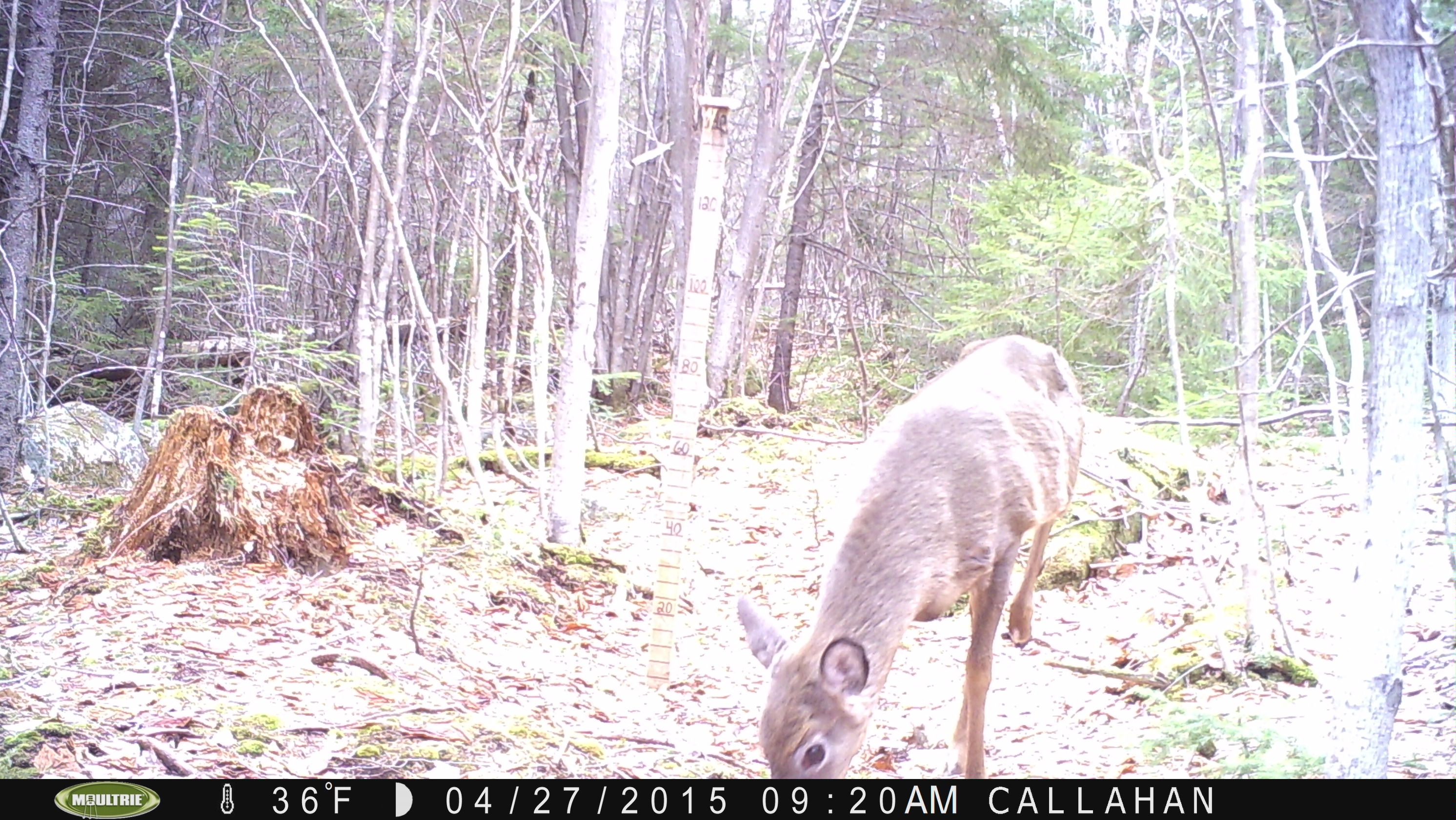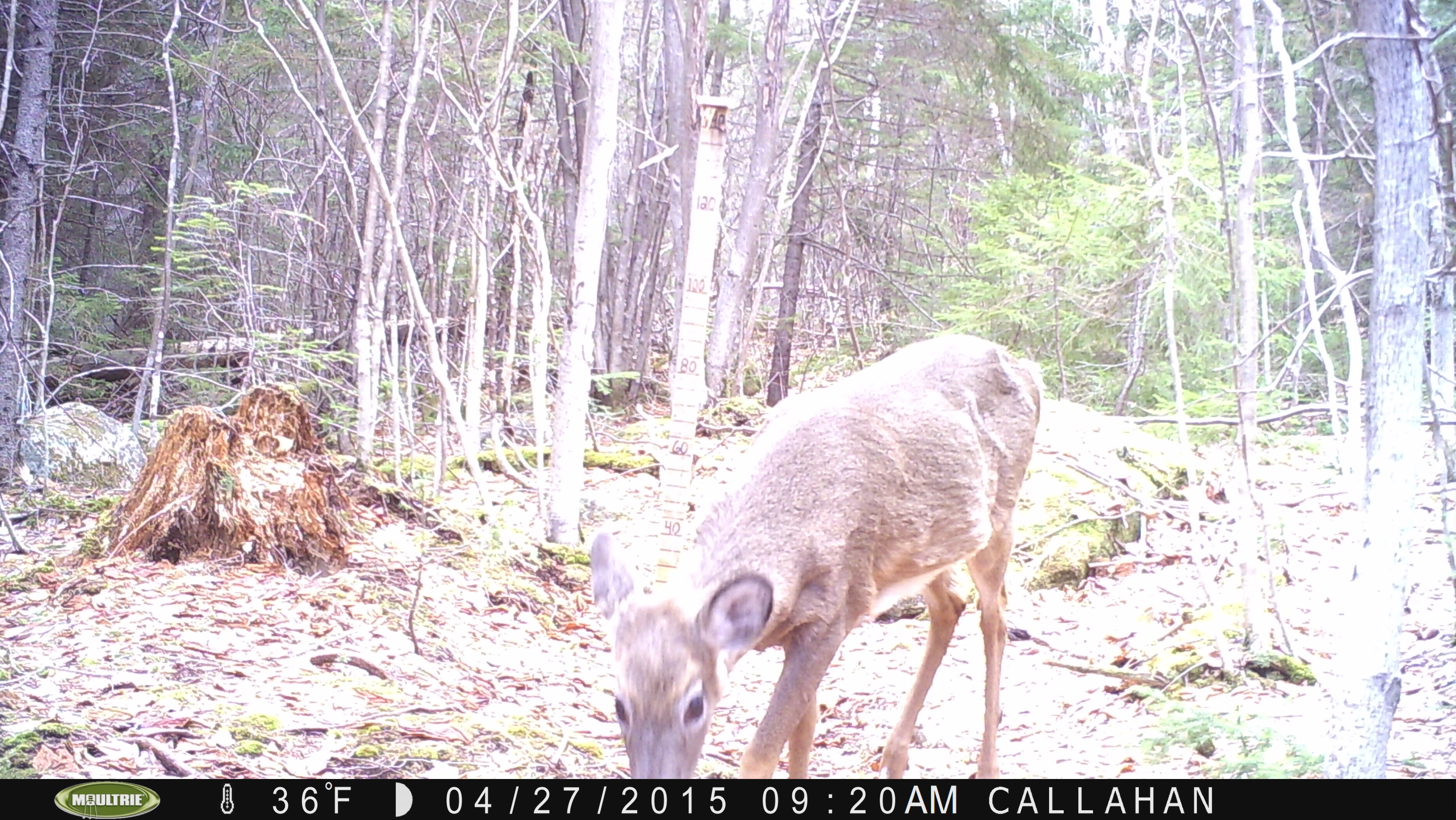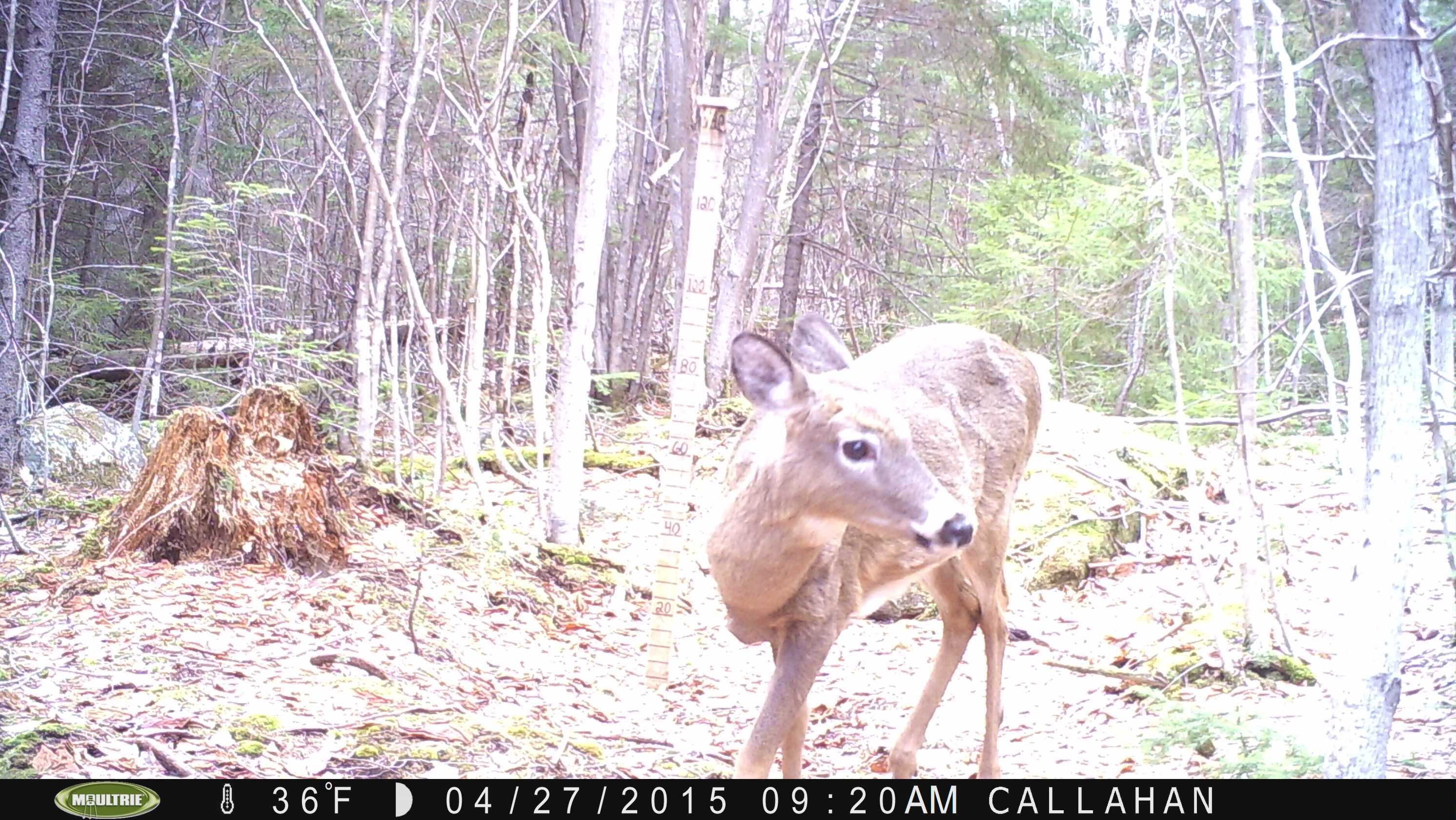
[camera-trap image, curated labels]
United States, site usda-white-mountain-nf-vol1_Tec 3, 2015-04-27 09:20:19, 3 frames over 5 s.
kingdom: Animalia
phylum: Chordata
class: Mammalia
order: Artiodactyla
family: Cervidae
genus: Odocoileus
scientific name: Odocoileus virginianus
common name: white-tailed deer